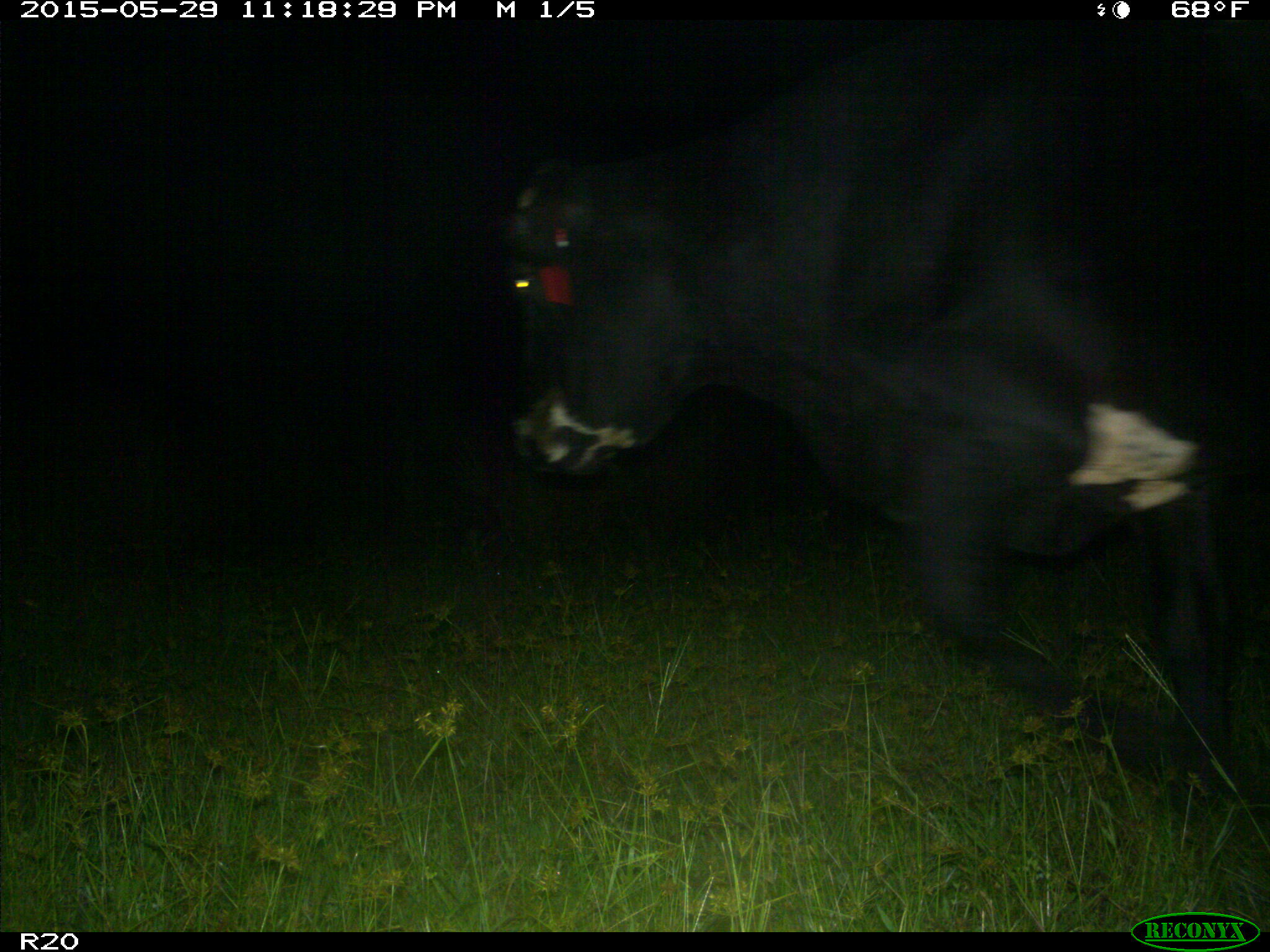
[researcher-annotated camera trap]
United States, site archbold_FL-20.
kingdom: Animalia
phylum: Chordata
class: Mammalia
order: Artiodactyla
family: Bovidae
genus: Bos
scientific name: Bos taurus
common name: domestic cow